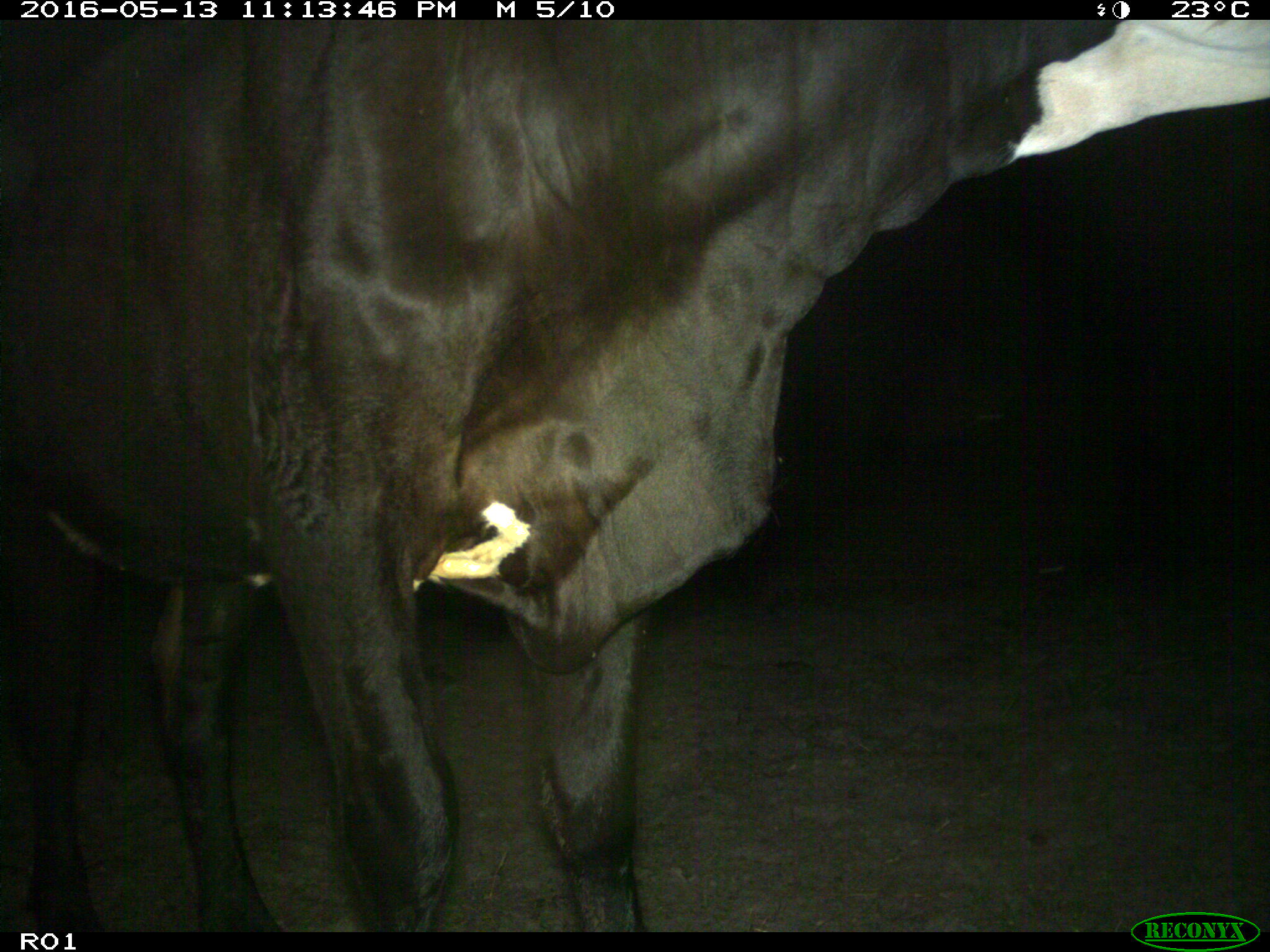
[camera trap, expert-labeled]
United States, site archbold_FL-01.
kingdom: Animalia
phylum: Chordata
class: Mammalia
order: Artiodactyla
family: Bovidae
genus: Bos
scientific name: Bos taurus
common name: domestic cow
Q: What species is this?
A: Bos taurus (domestic cow).